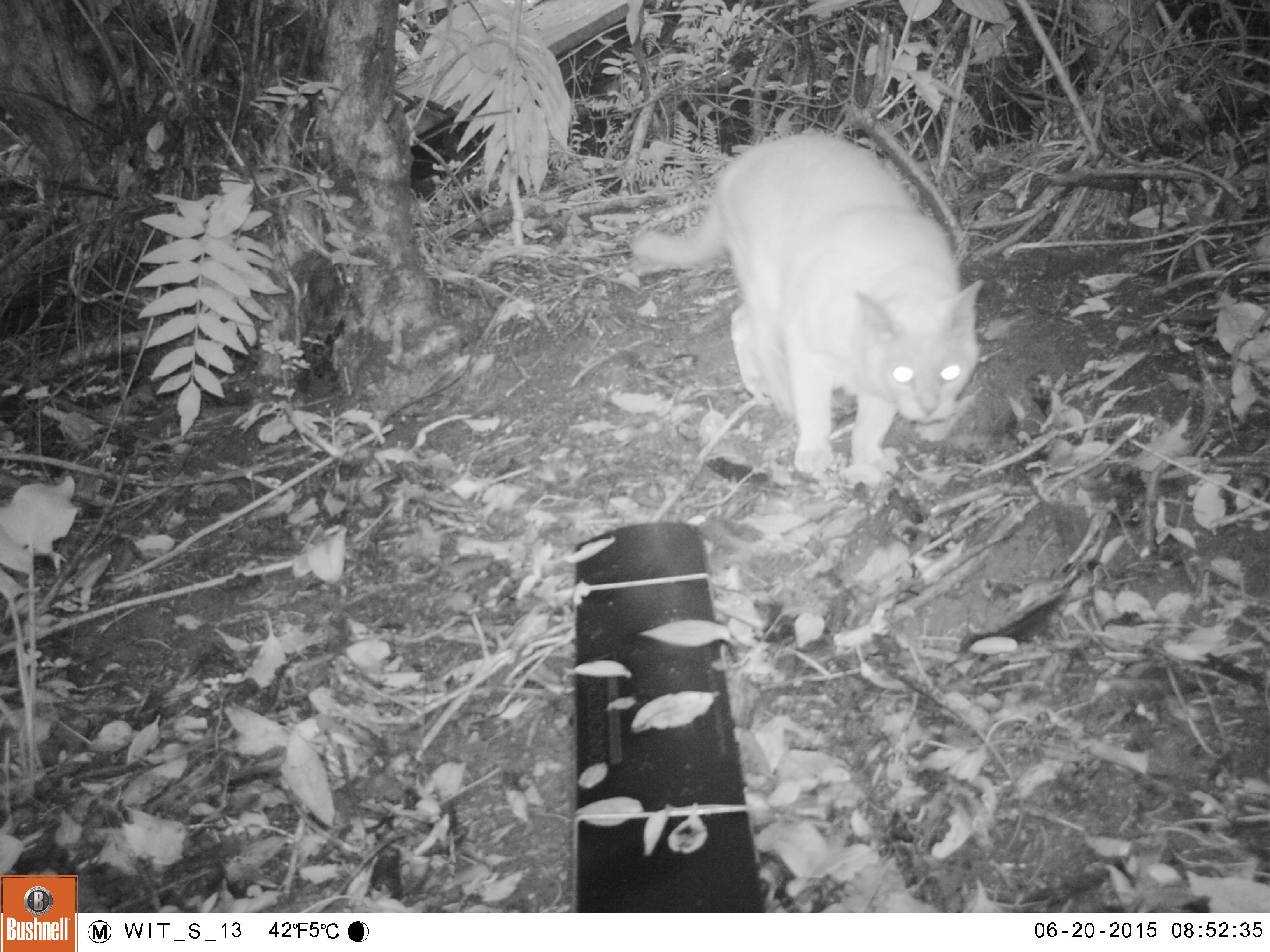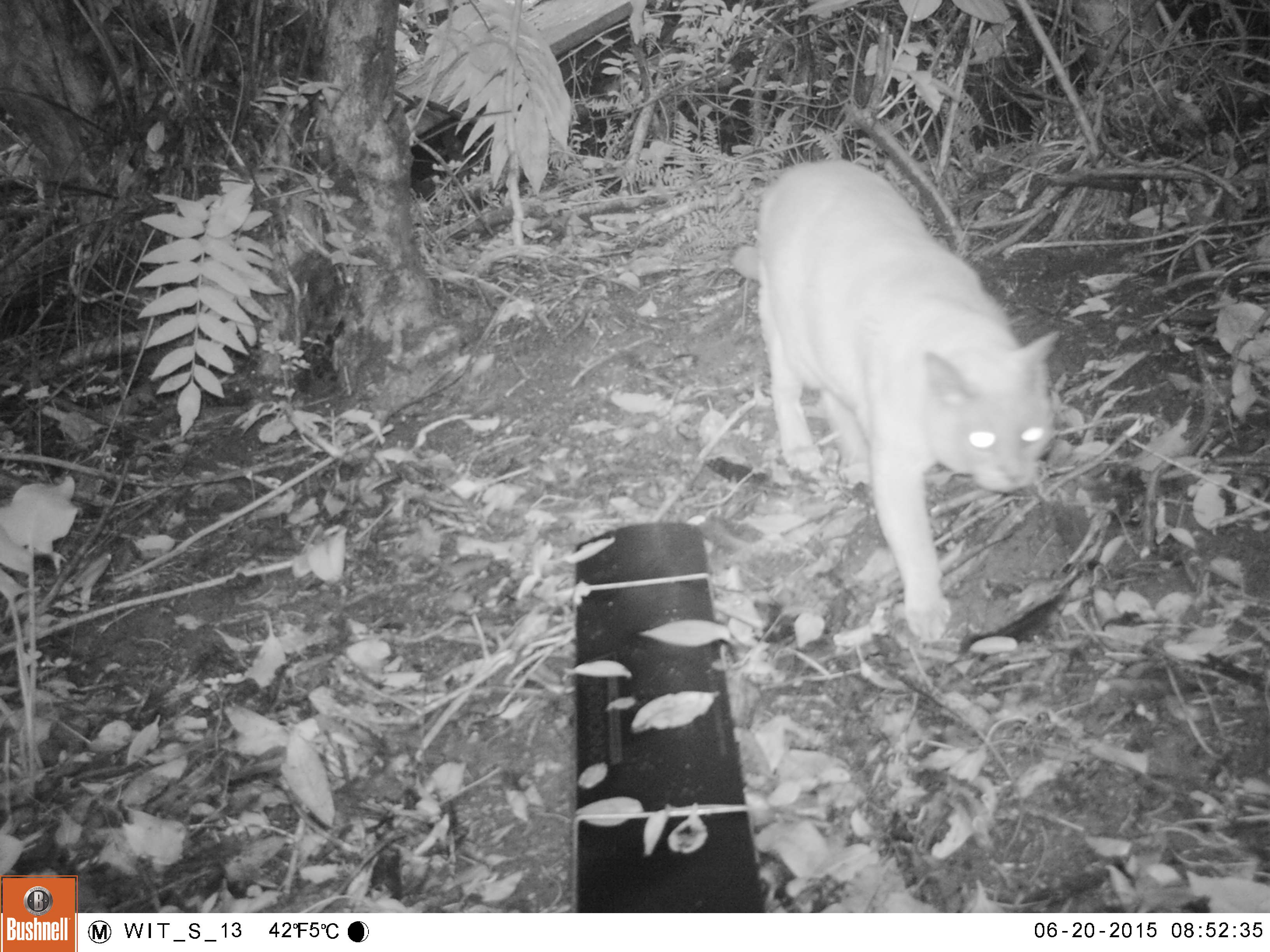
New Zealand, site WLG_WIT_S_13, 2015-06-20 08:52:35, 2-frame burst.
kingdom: Animalia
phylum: Chordata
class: Mammalia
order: Carnivora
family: Felidae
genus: Felis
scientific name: Felis catus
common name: domestic cat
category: cat